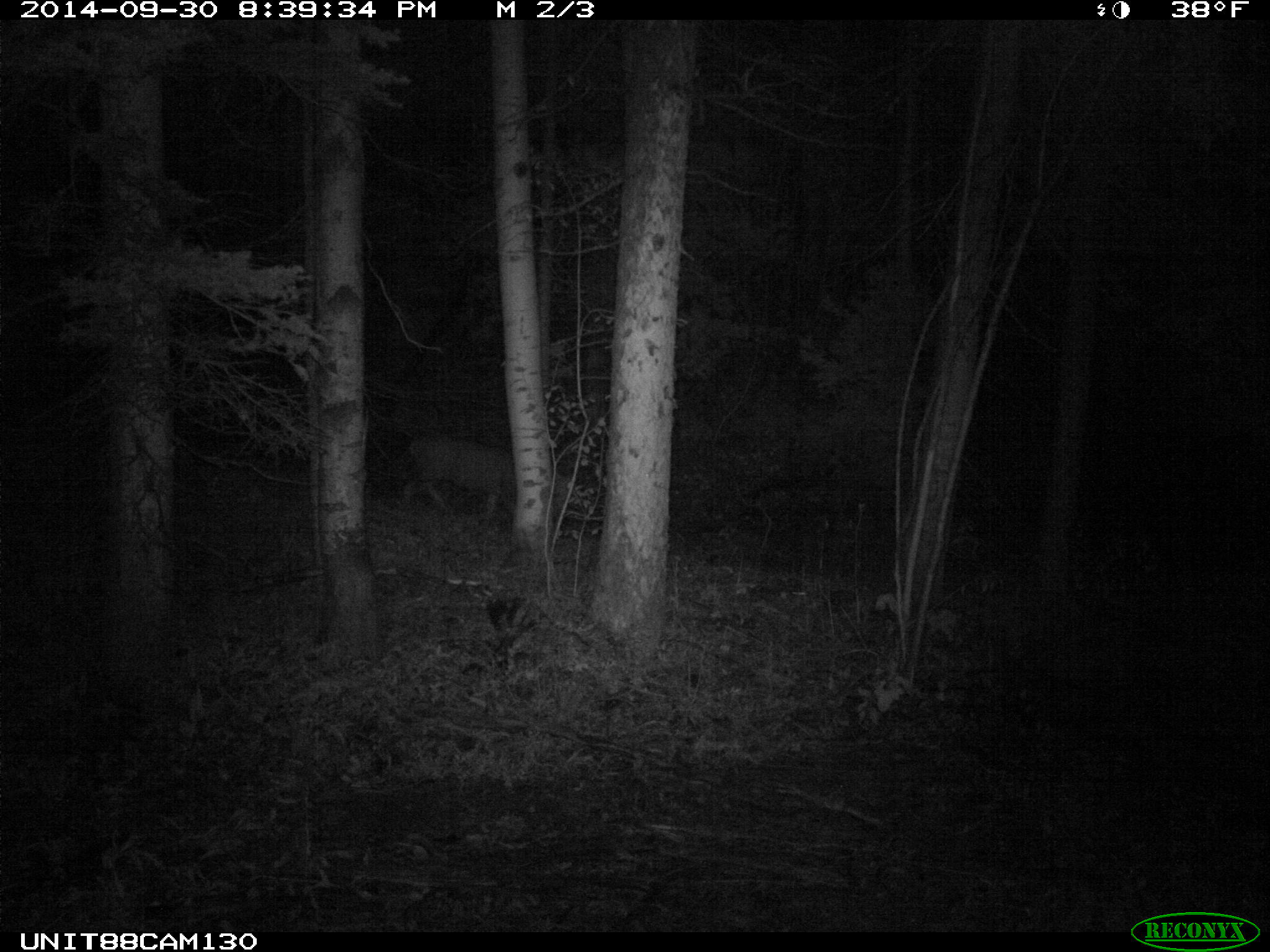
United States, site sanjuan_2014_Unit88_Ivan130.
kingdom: Animalia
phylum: Chordata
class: Mammalia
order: Artiodactyla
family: Cervidae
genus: Odocoileus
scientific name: Odocoileus hemionus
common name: mule deer